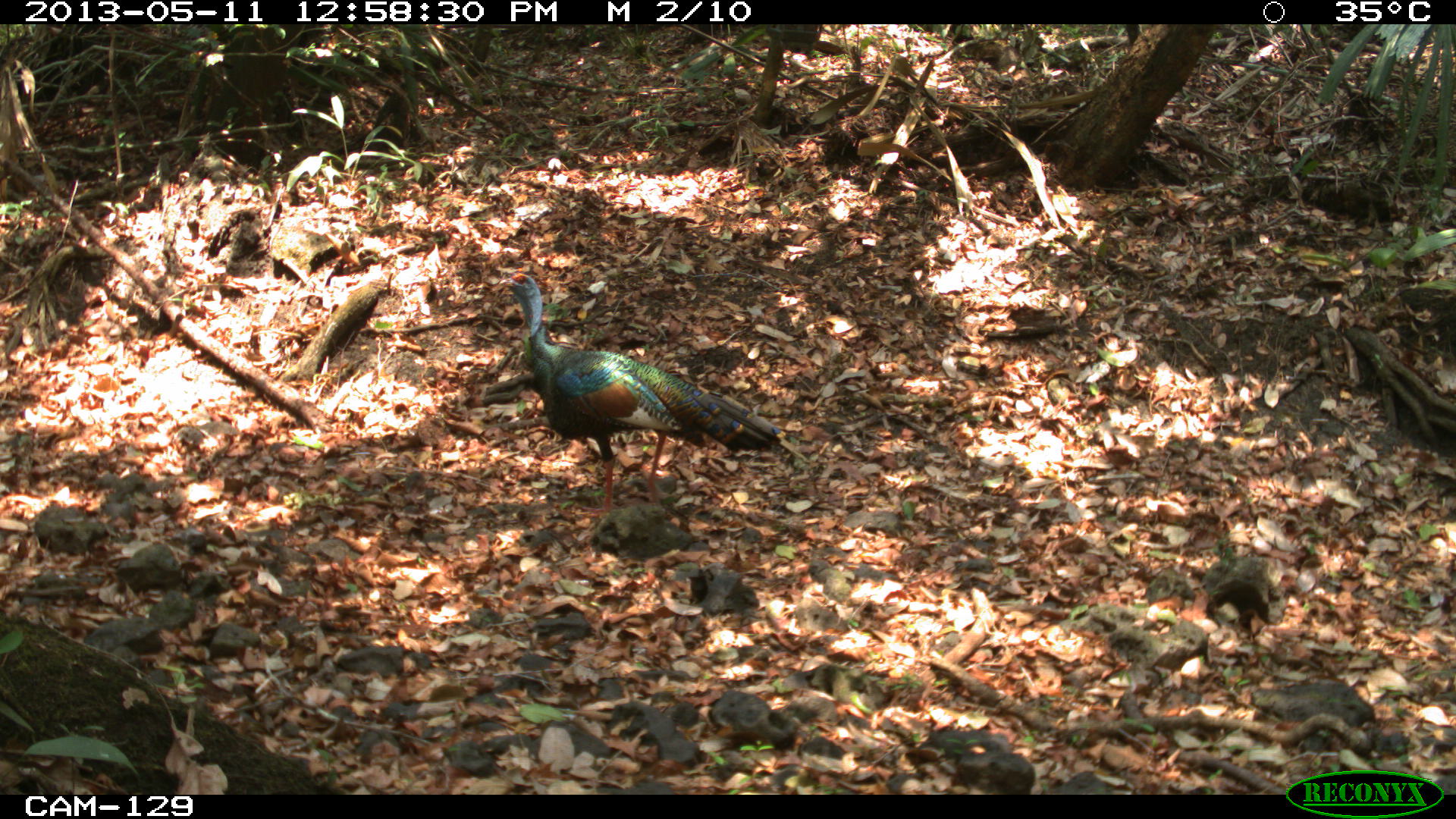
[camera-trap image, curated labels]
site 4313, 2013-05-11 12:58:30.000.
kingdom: Animalia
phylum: Chordata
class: Aves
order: Galliformes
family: Phasianidae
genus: Meleagris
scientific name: Meleagris ocellata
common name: ocellated turkey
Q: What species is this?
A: Meleagris ocellata (ocellated turkey).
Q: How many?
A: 1.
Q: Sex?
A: Male.